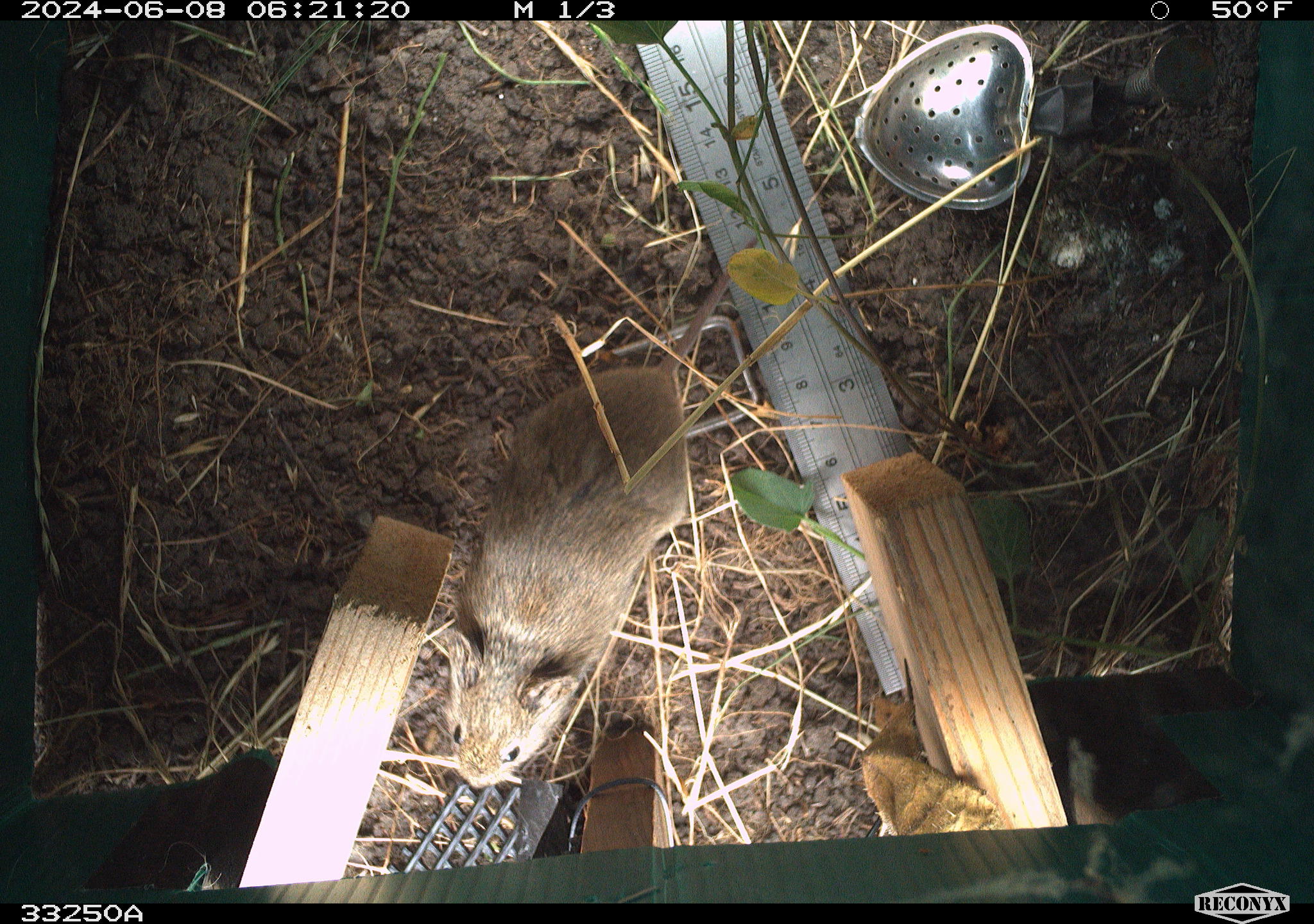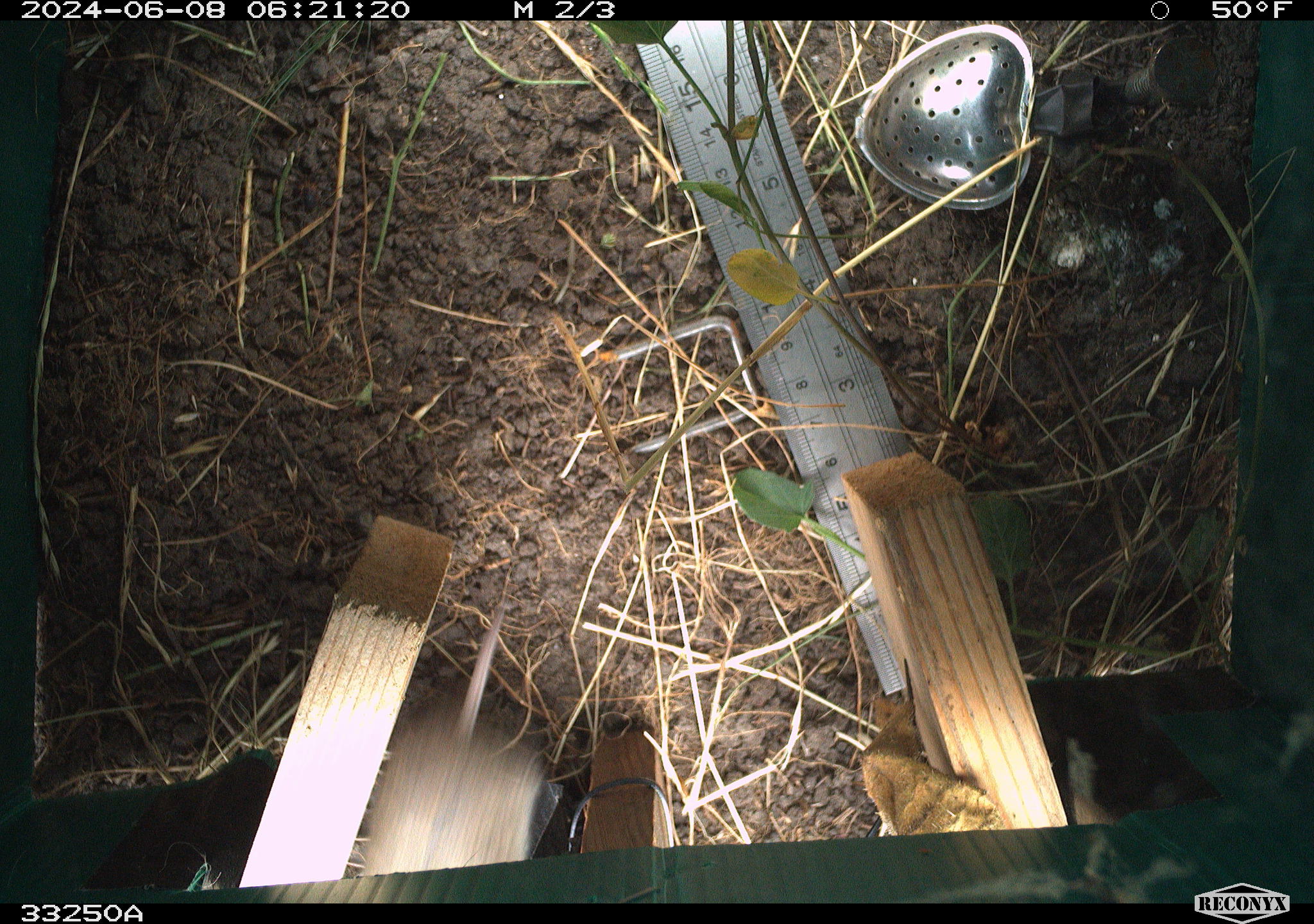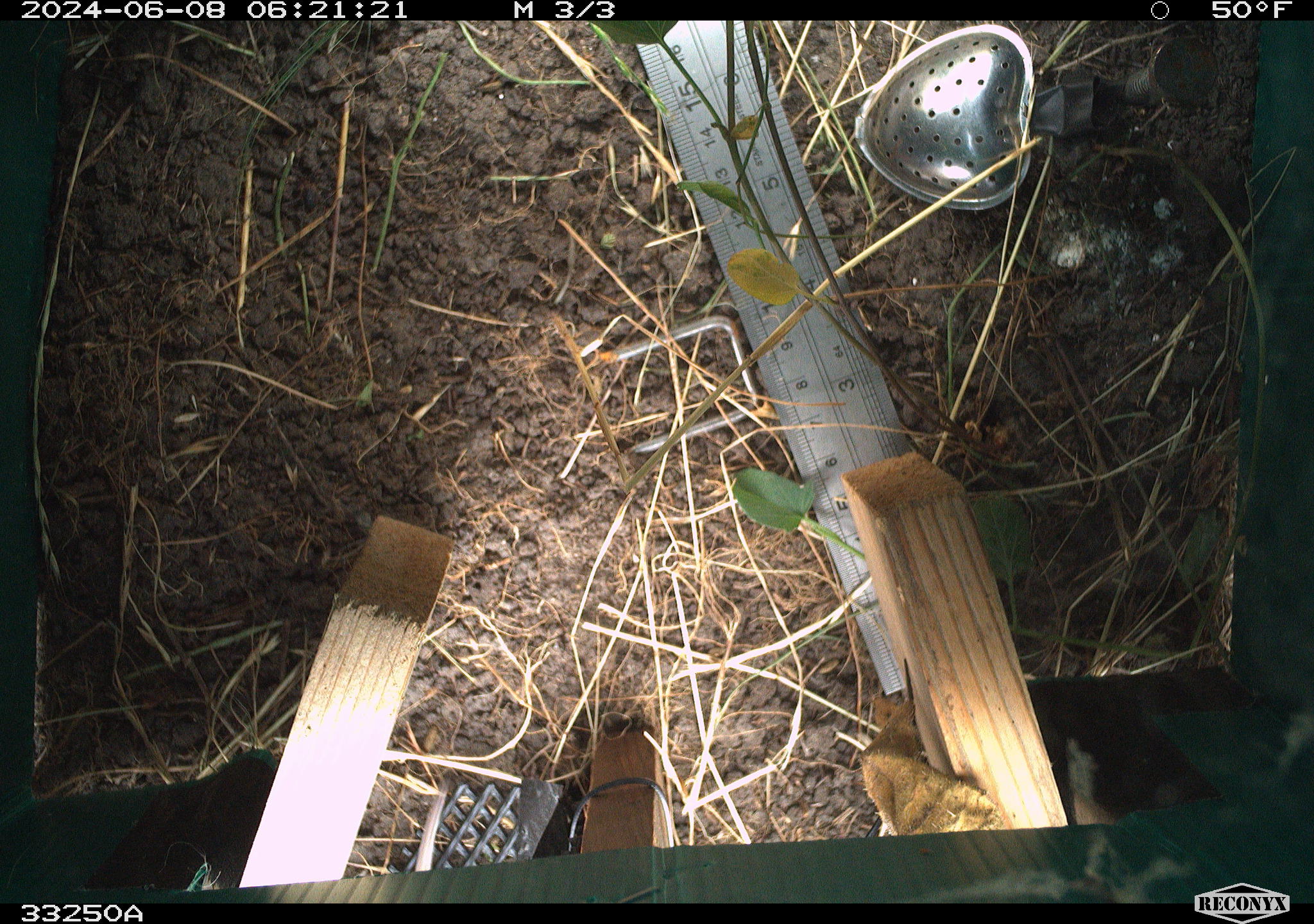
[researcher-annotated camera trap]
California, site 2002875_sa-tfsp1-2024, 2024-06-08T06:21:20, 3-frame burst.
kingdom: Animalia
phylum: Chordata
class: Mammalia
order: Rodentia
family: Cricetidae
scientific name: Arvicolinae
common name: voles, lemmings, and muskrats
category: arvicolinae subfamily